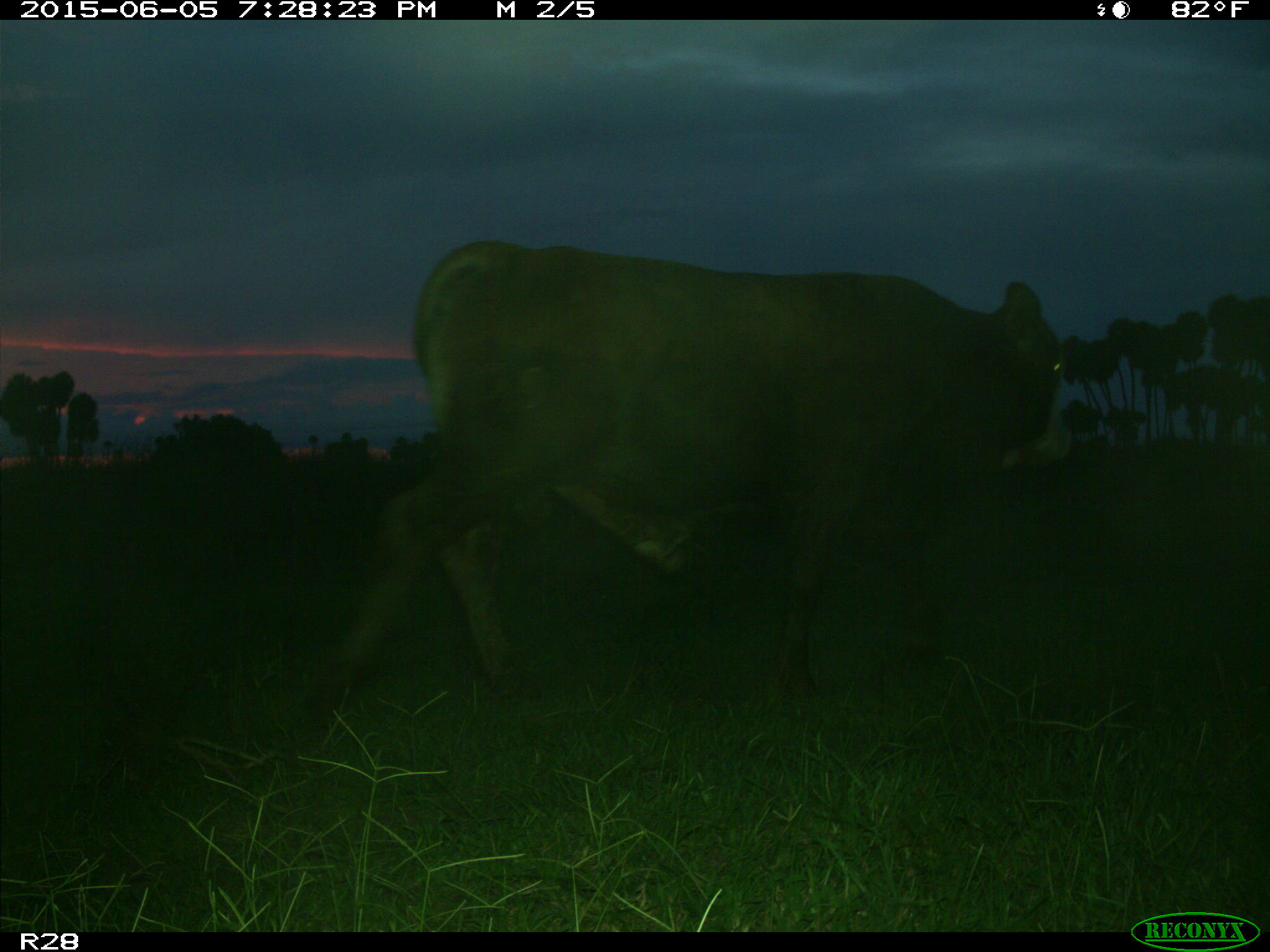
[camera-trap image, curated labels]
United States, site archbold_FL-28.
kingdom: Animalia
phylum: Chordata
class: Mammalia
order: Artiodactyla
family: Bovidae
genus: Bos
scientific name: Bos taurus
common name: domestic cow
Bos taurus (domestic cow).